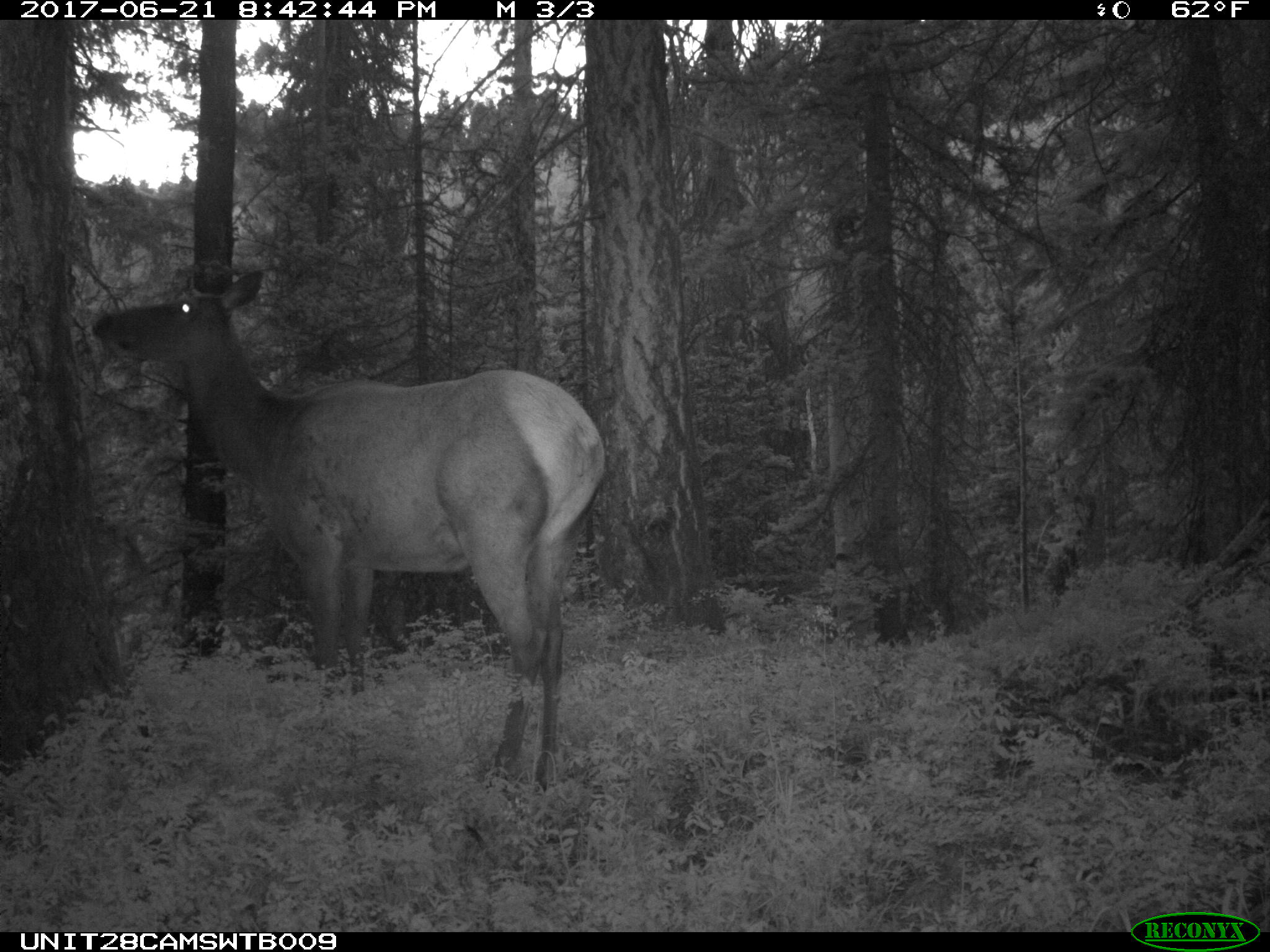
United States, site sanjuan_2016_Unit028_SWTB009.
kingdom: Animalia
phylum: Chordata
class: Mammalia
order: Artiodactyla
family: Cervidae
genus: Cervus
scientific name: Cervus elaphus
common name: red deer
Cervus elaphus (red deer).